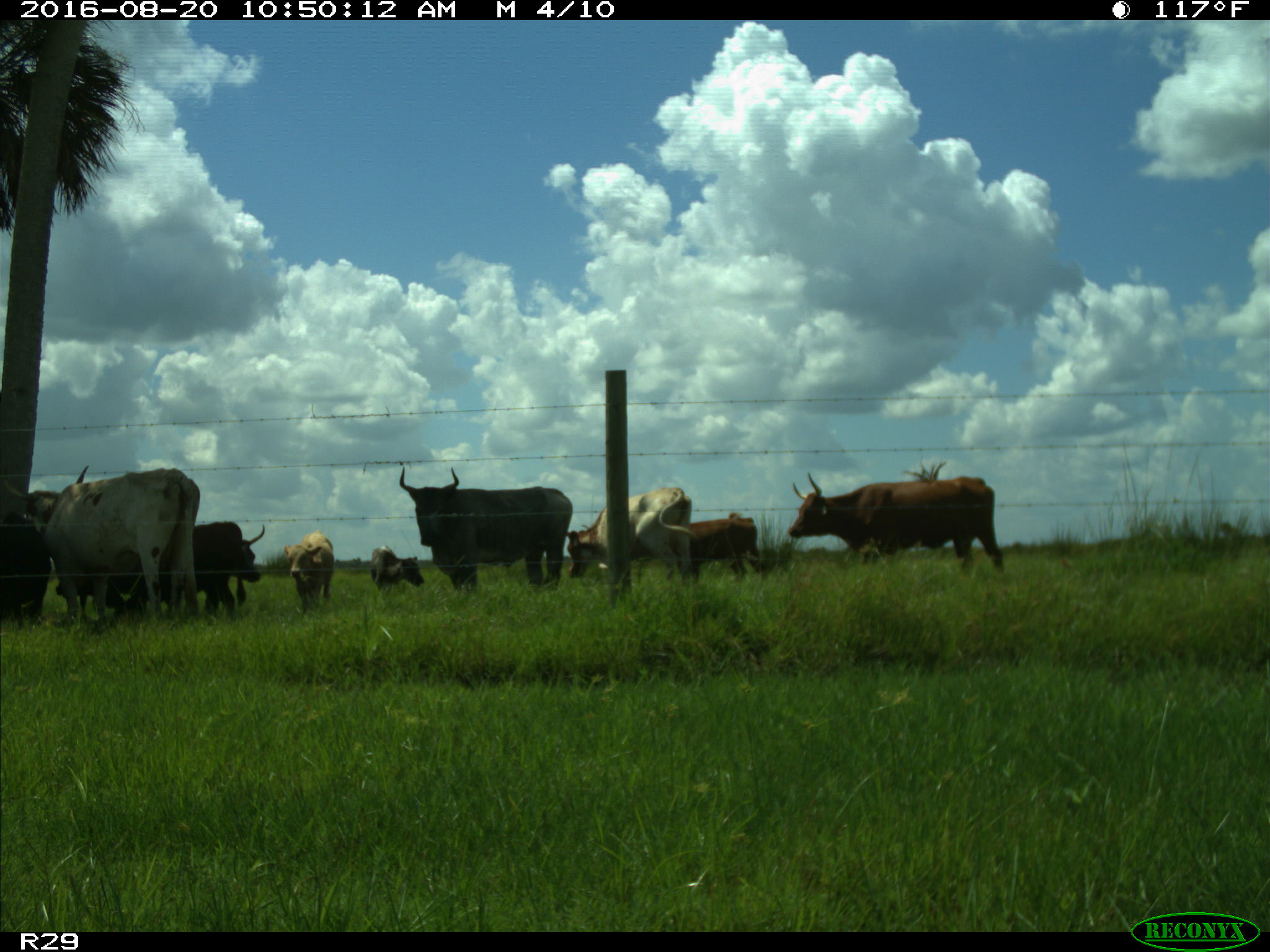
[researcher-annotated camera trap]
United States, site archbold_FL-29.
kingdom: Animalia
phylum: Chordata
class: Mammalia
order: Artiodactyla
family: Bovidae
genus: Bos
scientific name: Bos taurus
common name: domestic cow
Bos taurus (domestic cow).